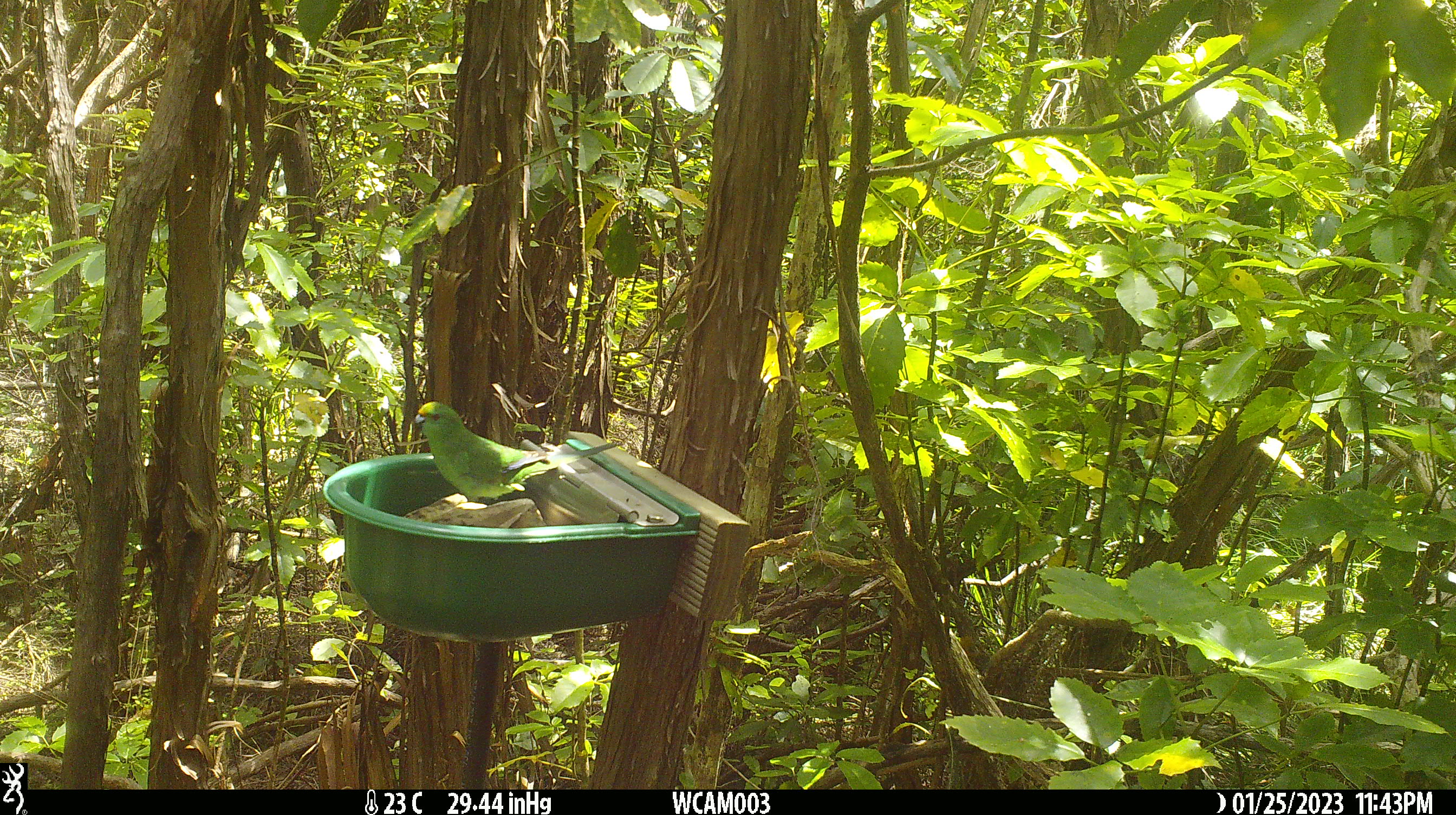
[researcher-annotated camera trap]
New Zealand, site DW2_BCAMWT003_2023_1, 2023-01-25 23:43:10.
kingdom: Animalia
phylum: Chordata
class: Aves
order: Psittaciformes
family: Psittaculidae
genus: Cyanoramphus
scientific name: Cyanoramphus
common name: parakeet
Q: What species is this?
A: Parakeet (Cyanoramphus).